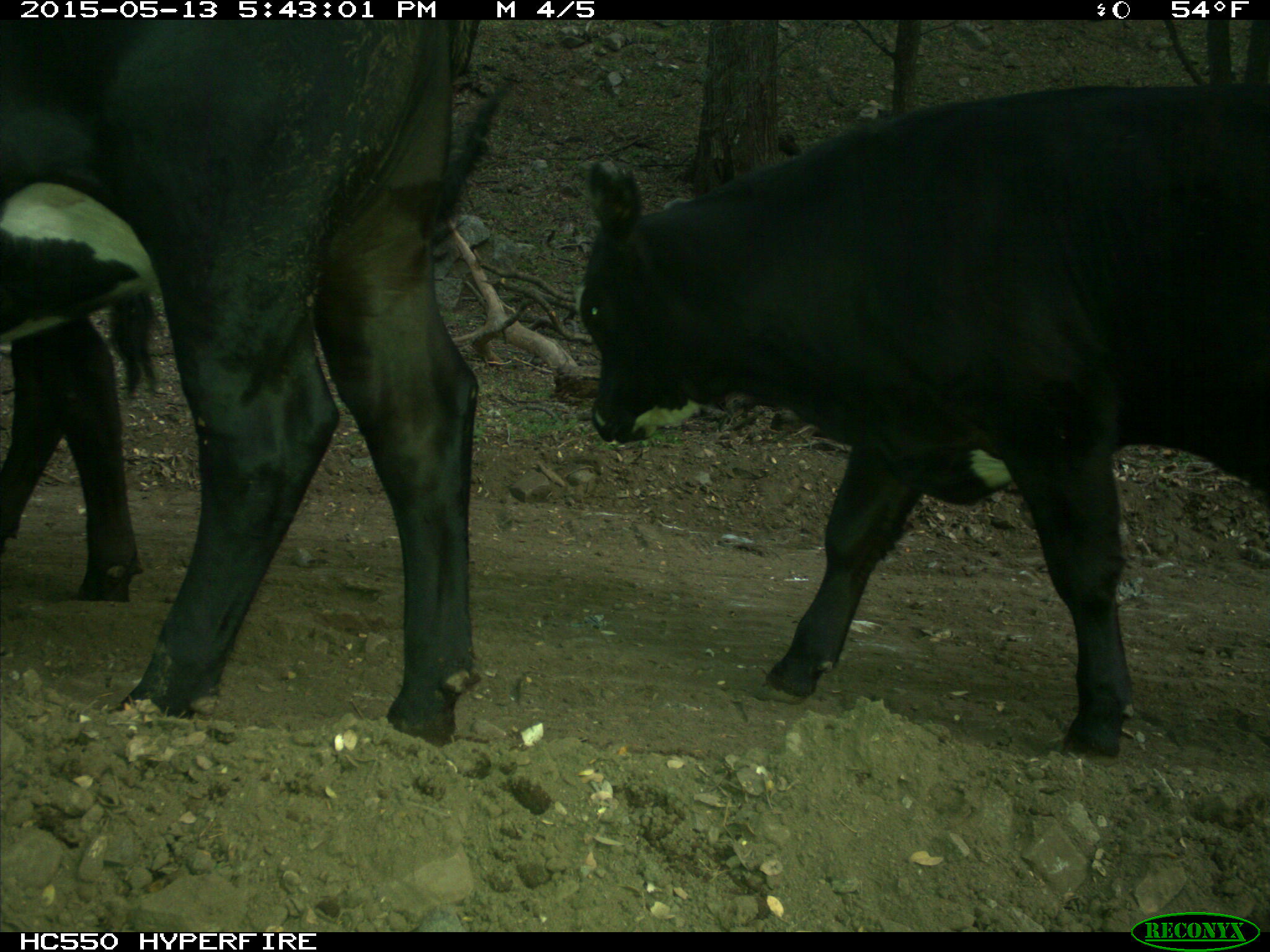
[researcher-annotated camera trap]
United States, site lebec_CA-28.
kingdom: Animalia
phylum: Chordata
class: Mammalia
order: Artiodactyla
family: Bovidae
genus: Bos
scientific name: Bos taurus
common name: domestic cow